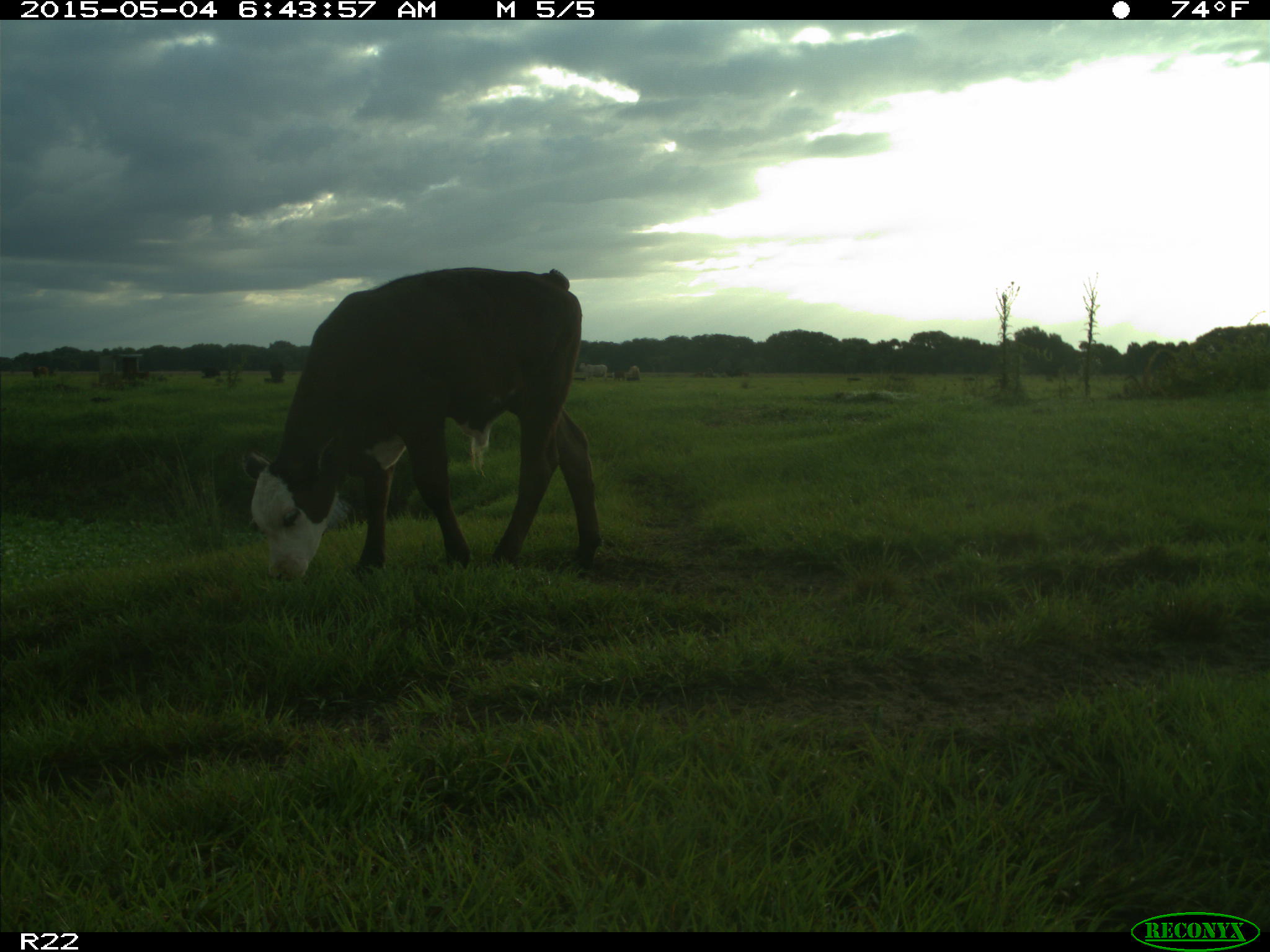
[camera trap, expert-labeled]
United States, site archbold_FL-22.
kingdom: Animalia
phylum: Chordata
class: Mammalia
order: Artiodactyla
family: Bovidae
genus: Bos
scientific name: Bos taurus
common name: domestic cow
Bos taurus (domestic cow).